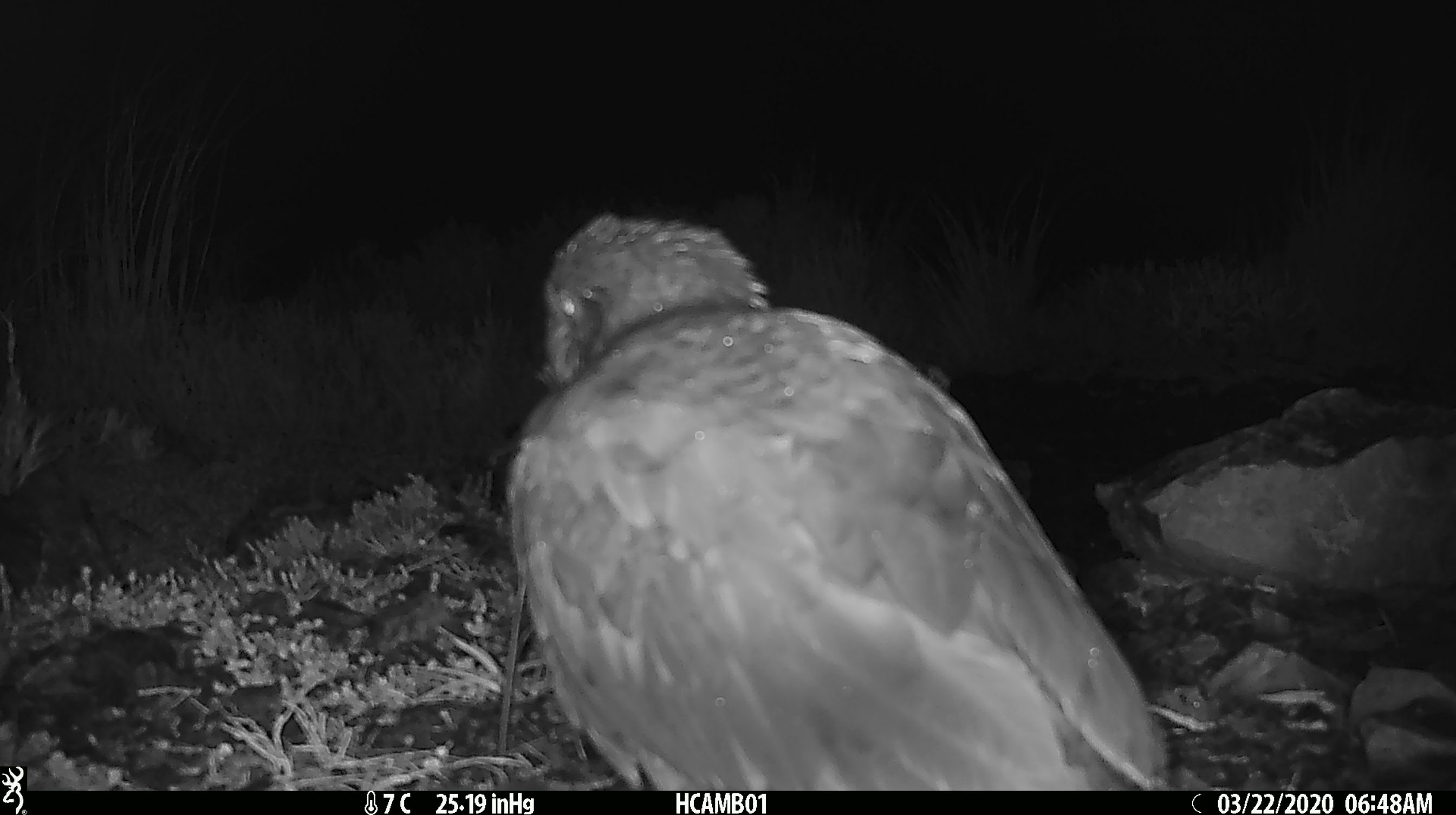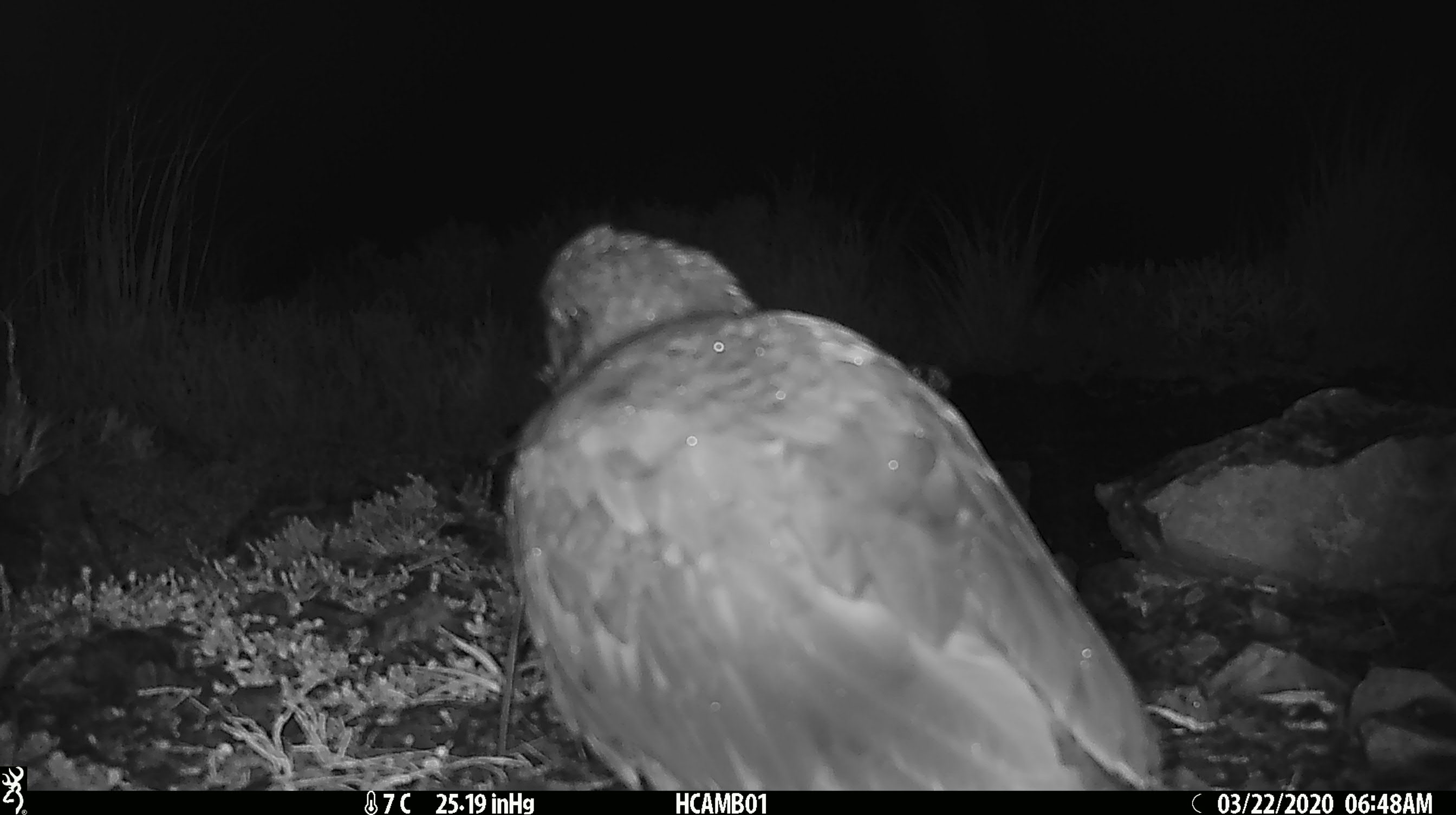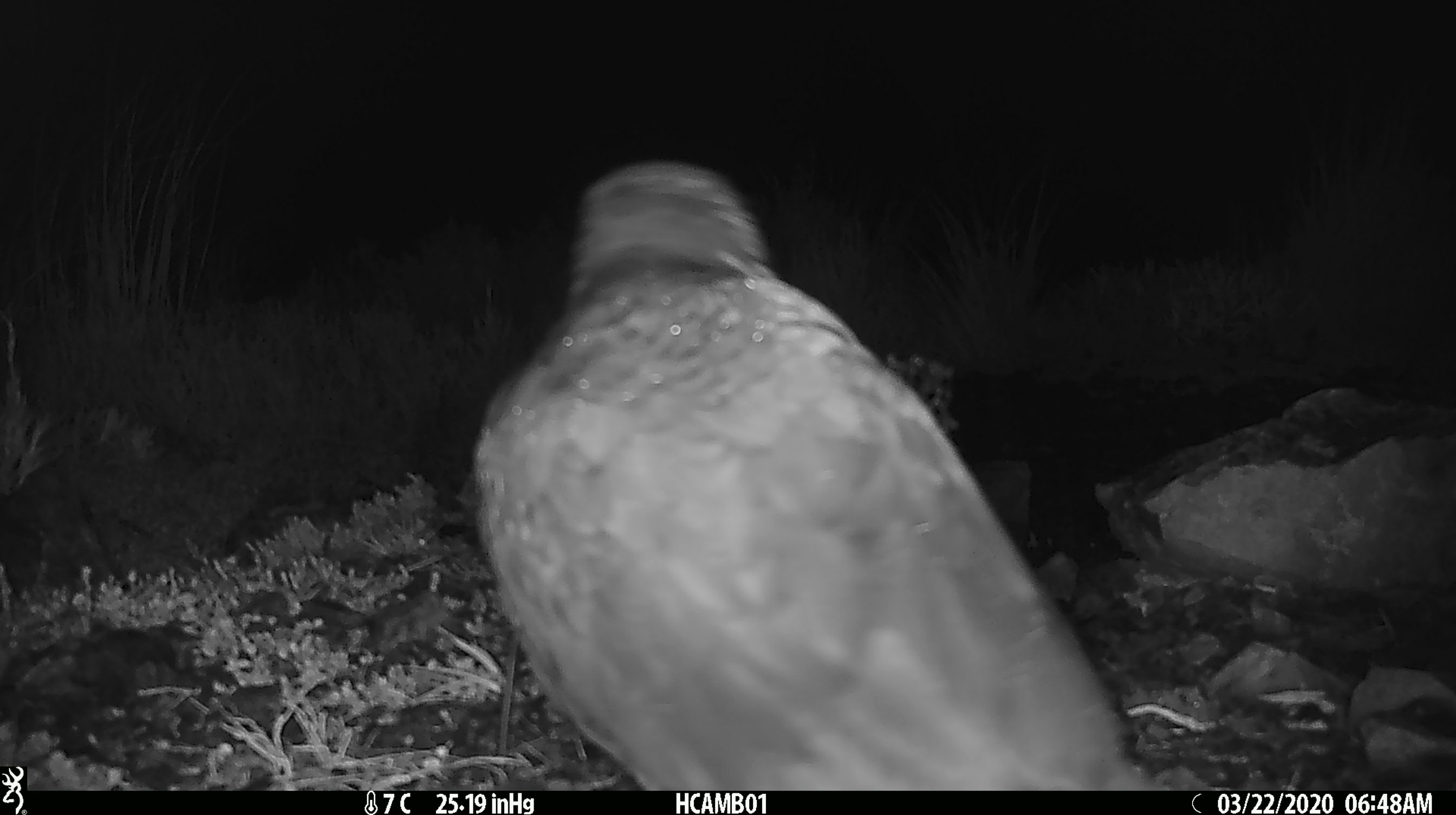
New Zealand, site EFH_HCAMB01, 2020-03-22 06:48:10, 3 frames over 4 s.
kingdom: Animalia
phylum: Chordata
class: Aves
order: Psittaciformes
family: Strigopidae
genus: Nestor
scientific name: Nestor notabilis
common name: kea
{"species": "kea (Nestor notabilis)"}